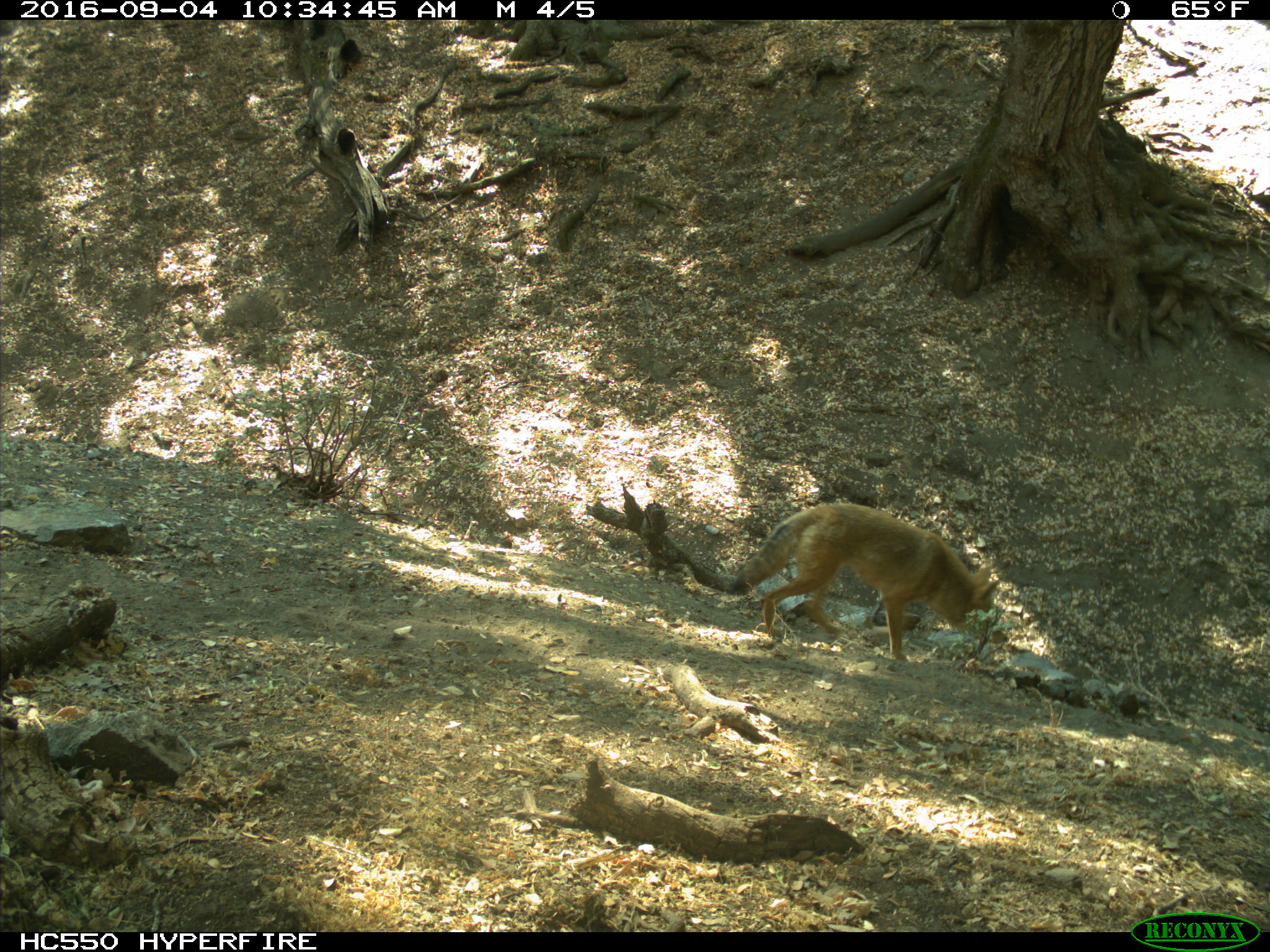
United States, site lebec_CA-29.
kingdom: Animalia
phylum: Chordata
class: Mammalia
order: Carnivora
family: Canidae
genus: Canis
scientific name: Canis latrans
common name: coyote